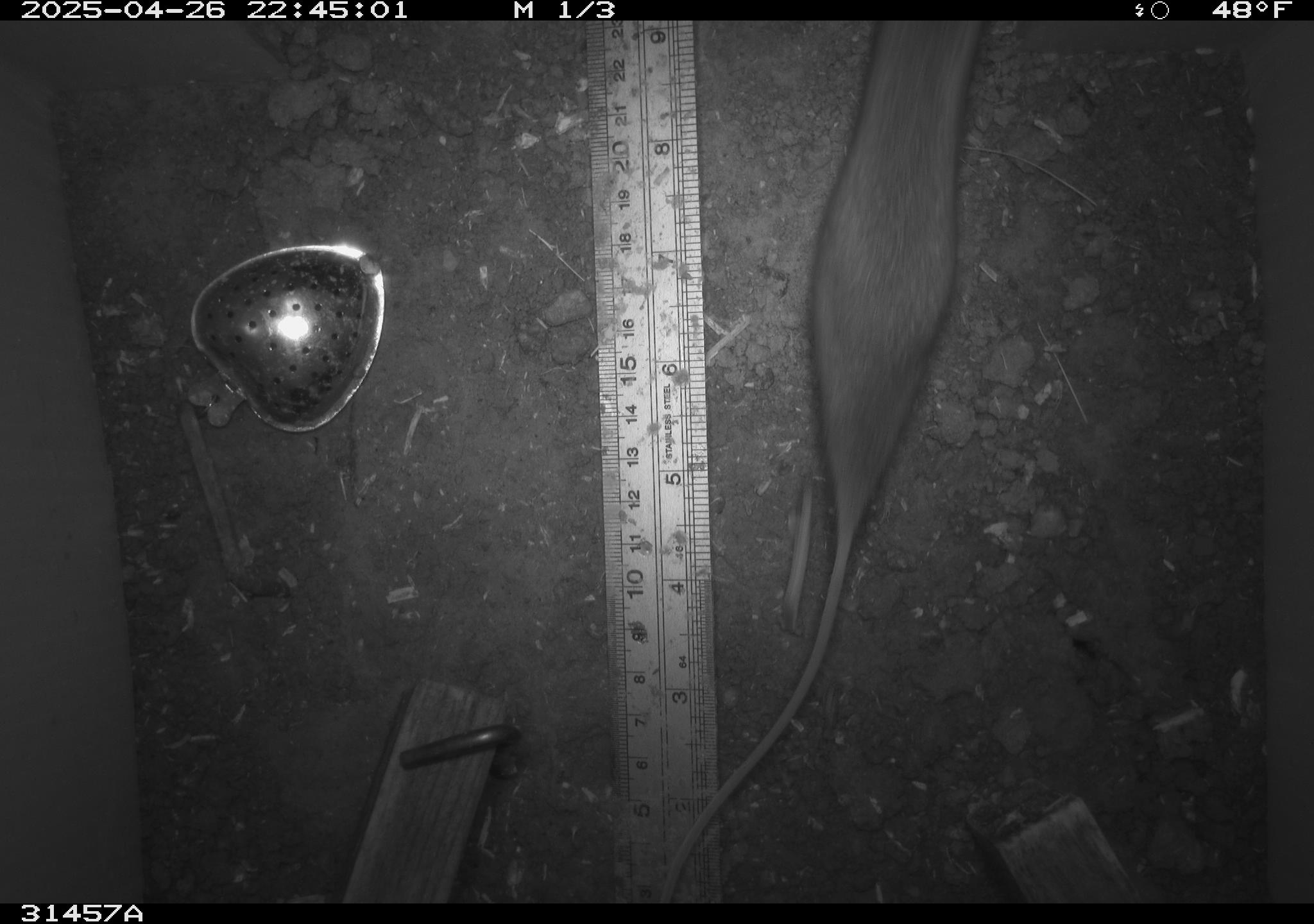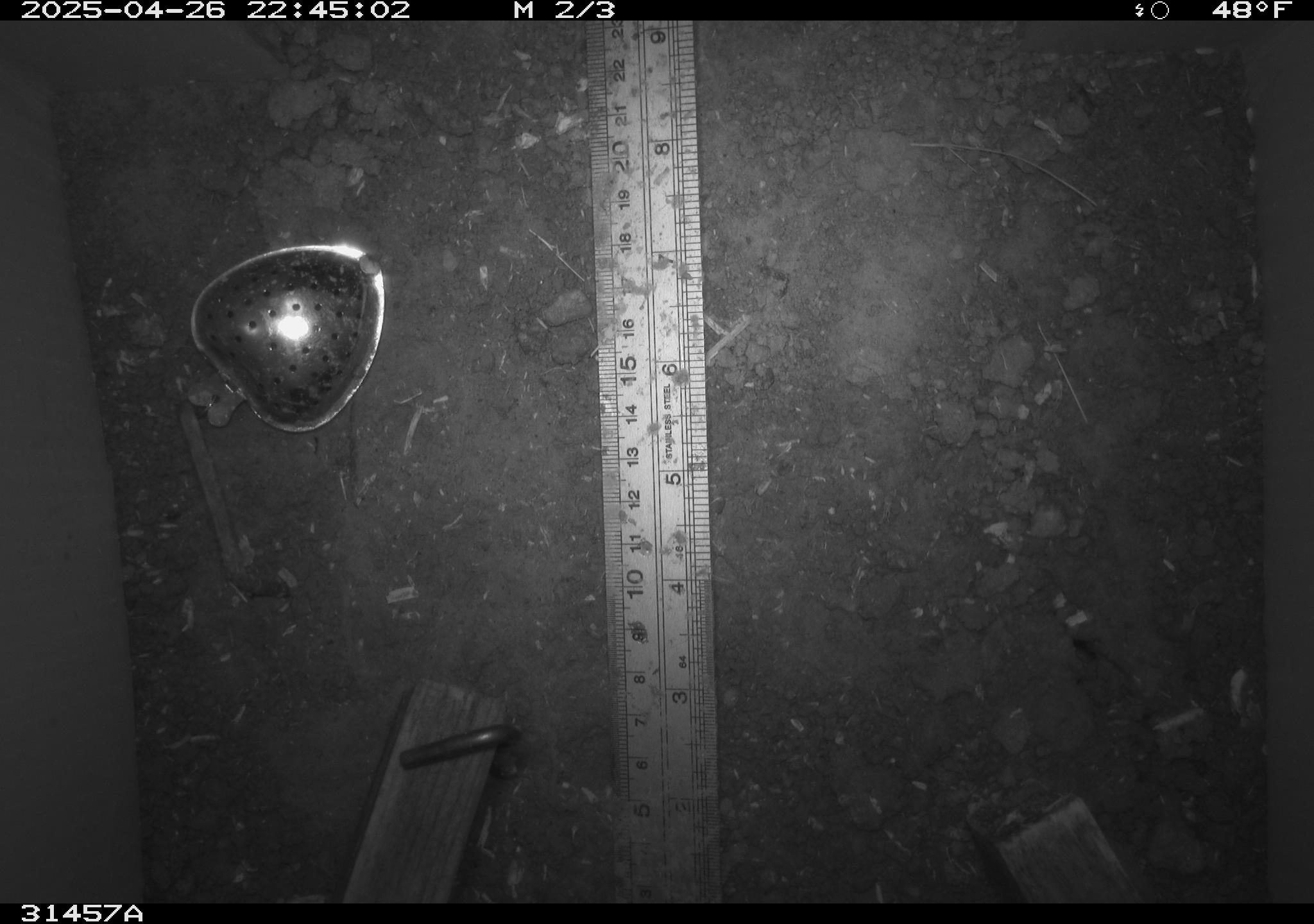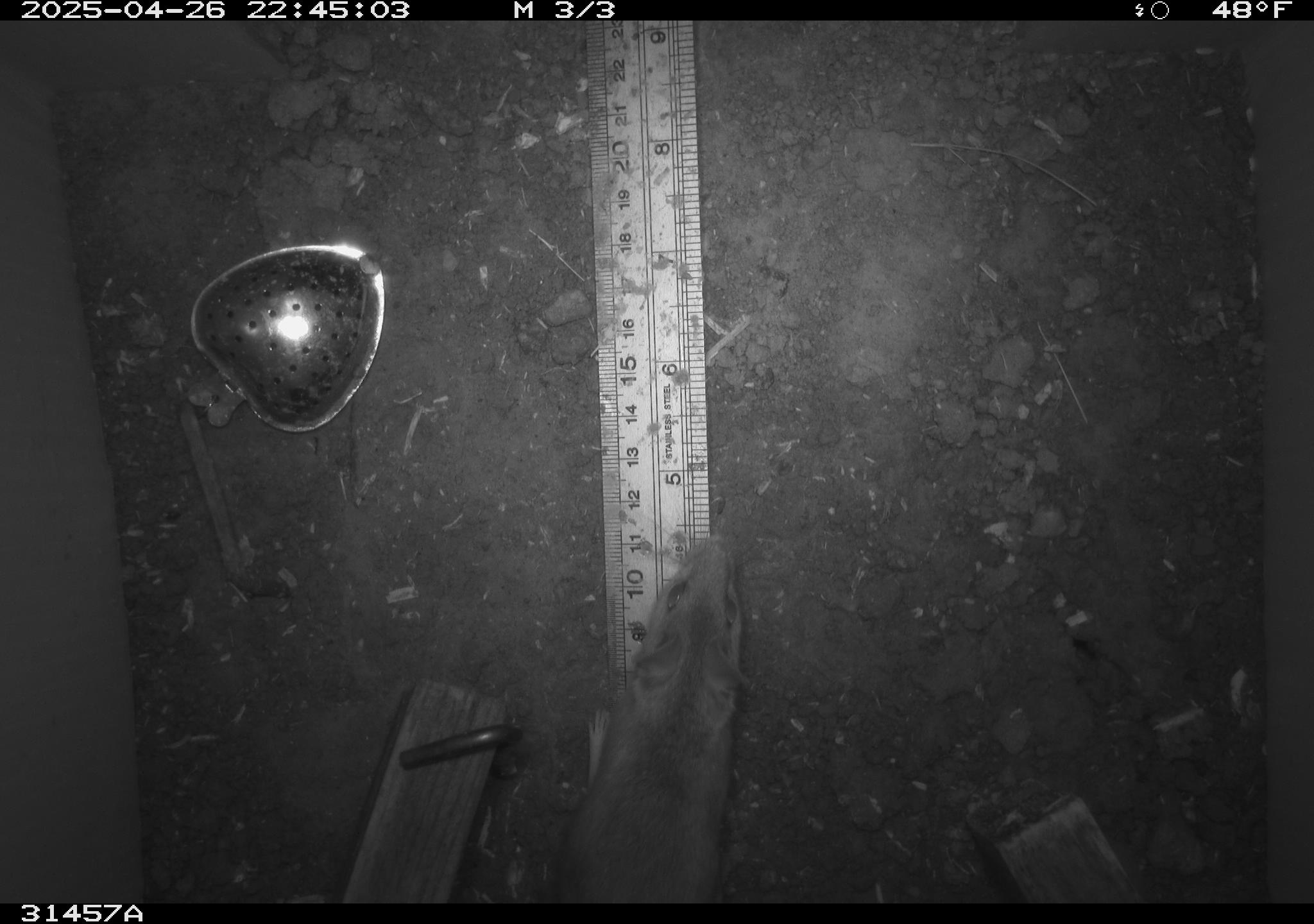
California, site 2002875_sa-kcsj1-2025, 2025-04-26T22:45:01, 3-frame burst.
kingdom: Animalia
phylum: Chordata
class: Mammalia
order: Rodentia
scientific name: Rodentia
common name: rodent